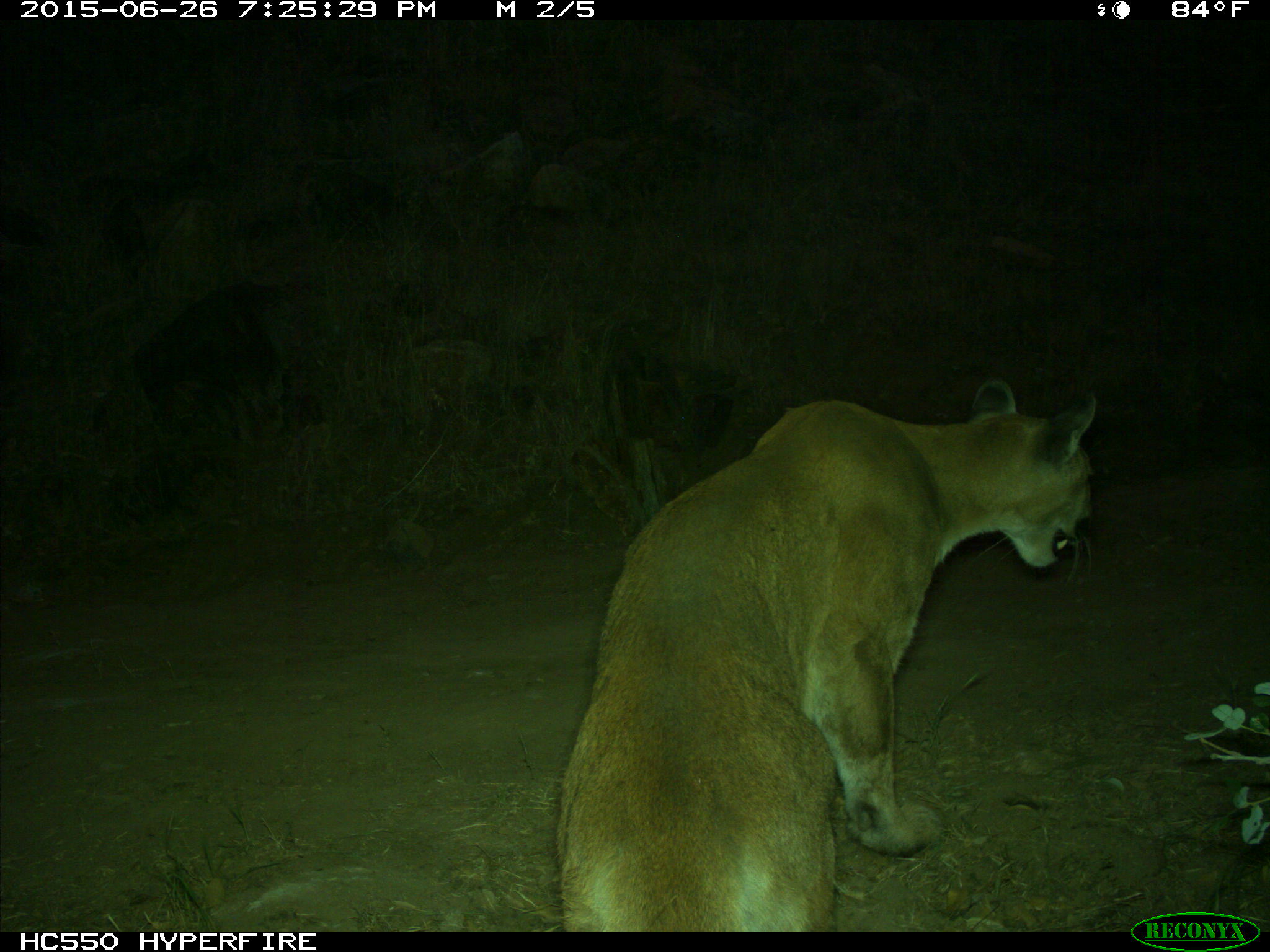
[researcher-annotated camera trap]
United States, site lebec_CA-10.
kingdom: Animalia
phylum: Chordata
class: Mammalia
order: Carnivora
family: Felidae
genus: Puma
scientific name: Puma concolor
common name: mountain lion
Puma concolor (mountain lion).